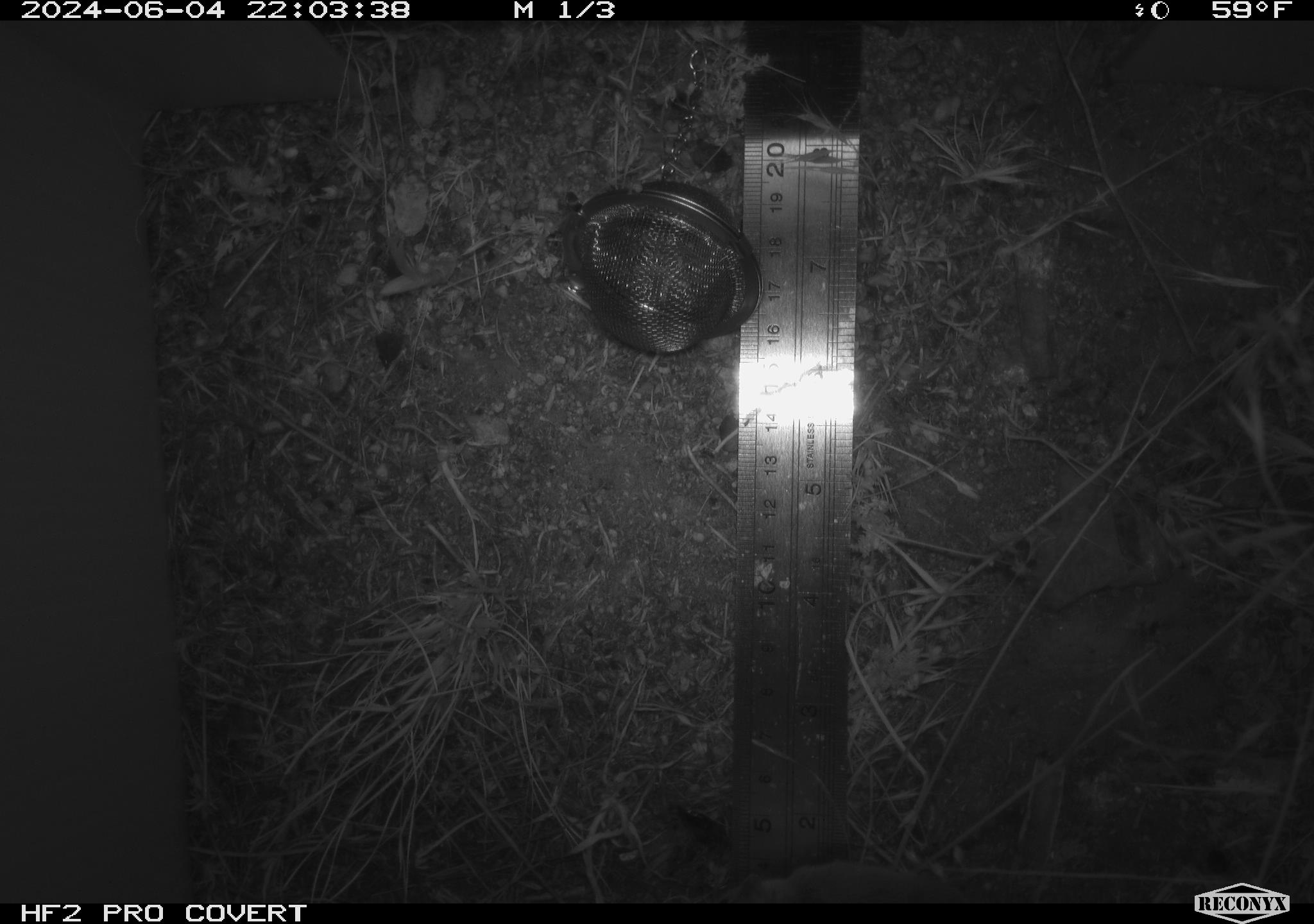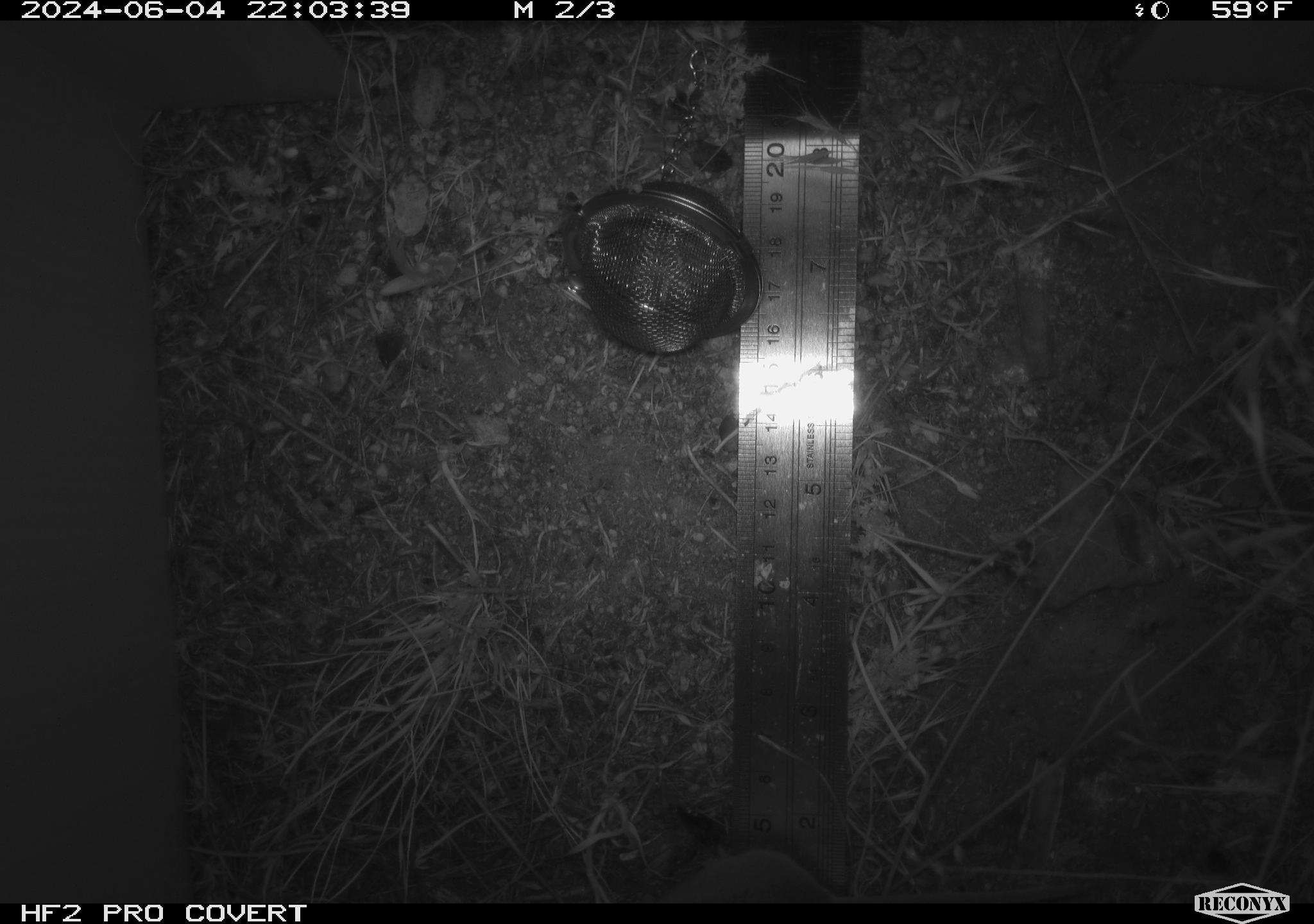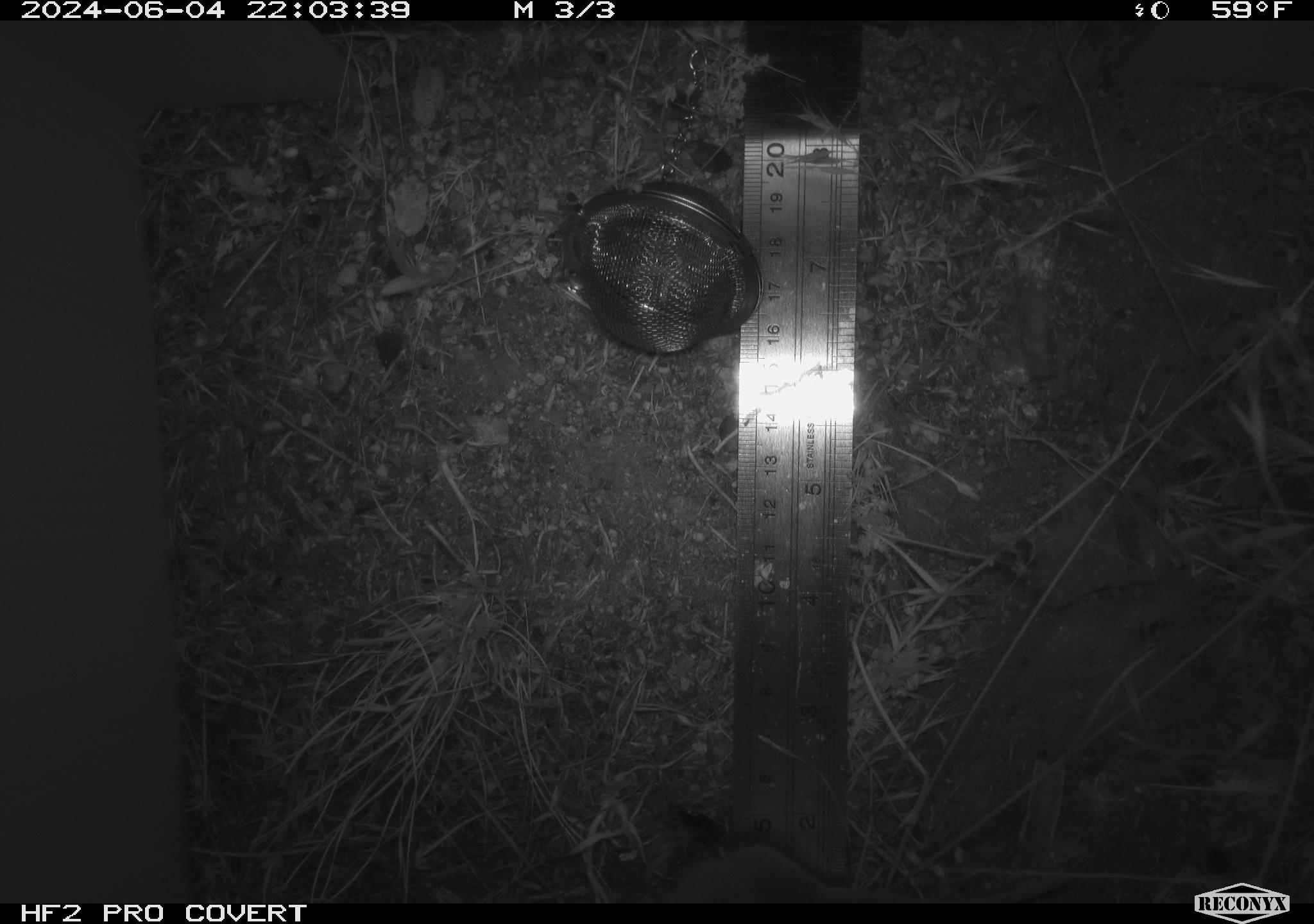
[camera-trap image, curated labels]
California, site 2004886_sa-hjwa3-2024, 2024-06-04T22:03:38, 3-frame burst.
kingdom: Animalia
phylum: Chordata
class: Mammalia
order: Rodentia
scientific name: Rodentia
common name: rodent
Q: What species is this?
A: Rodent (Rodentia).